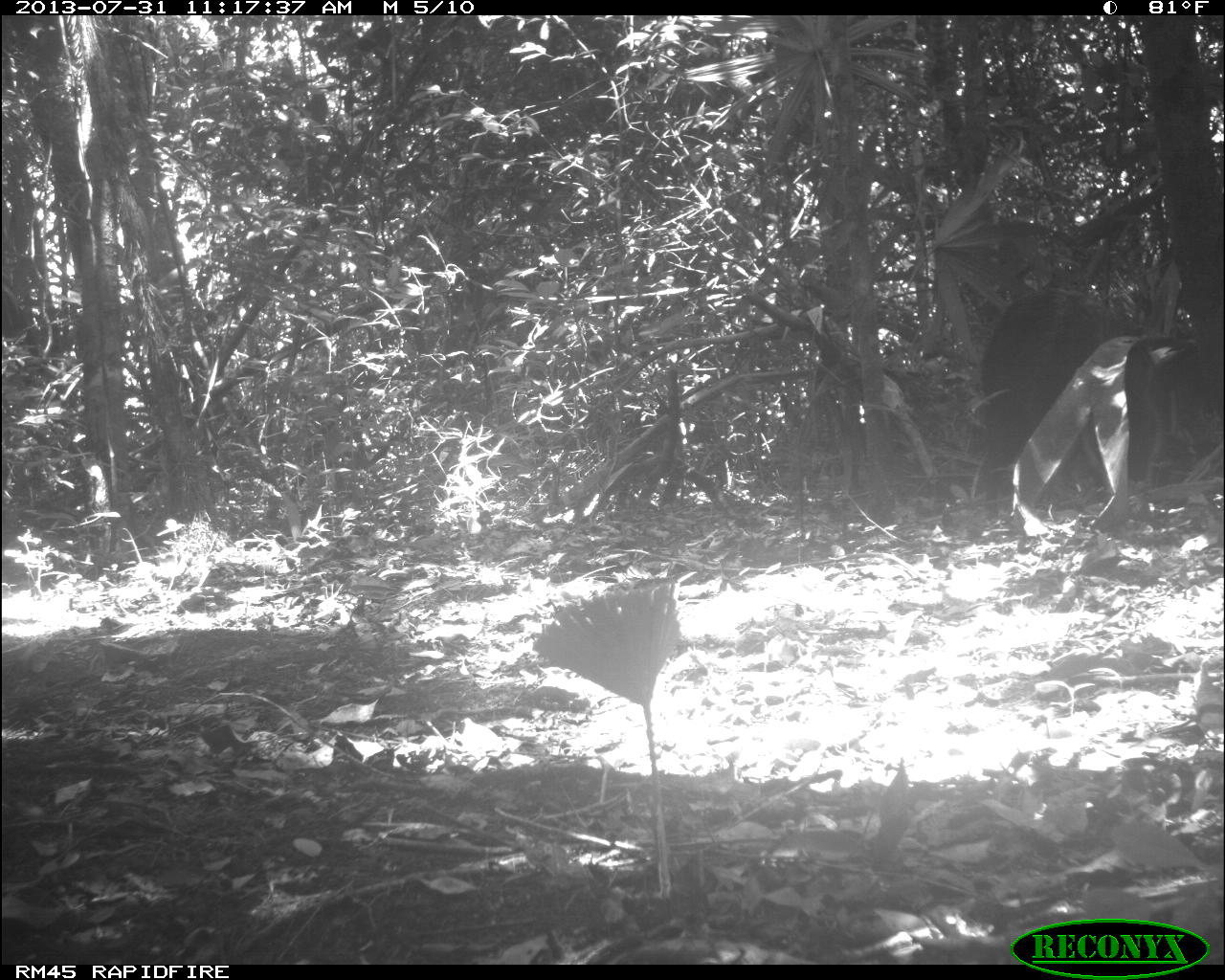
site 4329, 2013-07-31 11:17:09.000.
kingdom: Animalia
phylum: Chordata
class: Mammalia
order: Artiodactyla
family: Tayassuidae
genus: Tayassu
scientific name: Tayassu pecari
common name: white-lipped peccary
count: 4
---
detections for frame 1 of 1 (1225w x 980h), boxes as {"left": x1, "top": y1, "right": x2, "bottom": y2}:
tayassu pecari: {"left": 975, "top": 285, "right": 1163, "bottom": 526}